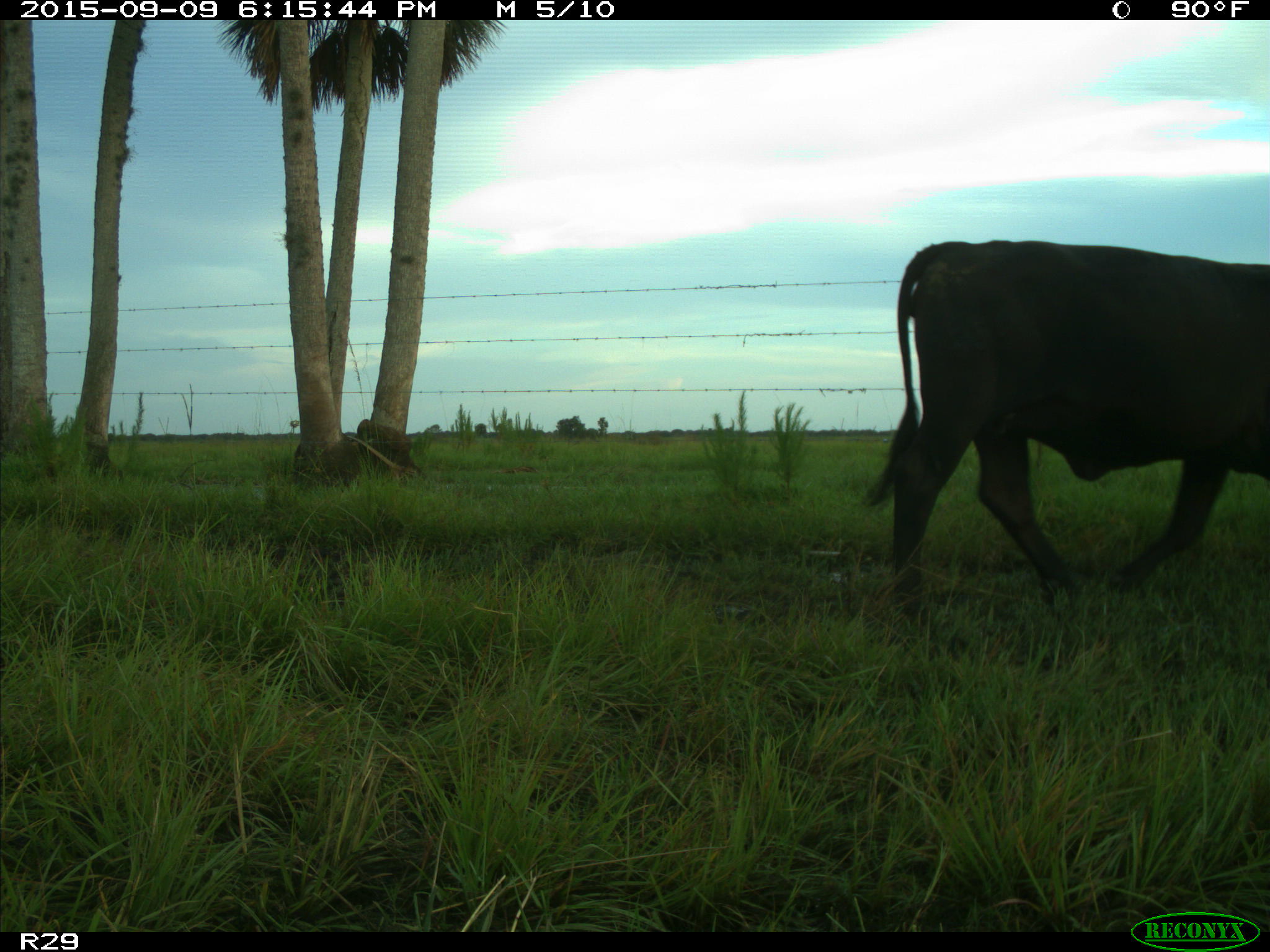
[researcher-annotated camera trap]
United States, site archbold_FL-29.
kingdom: Animalia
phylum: Chordata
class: Mammalia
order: Artiodactyla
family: Bovidae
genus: Bos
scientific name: Bos taurus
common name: domestic cow